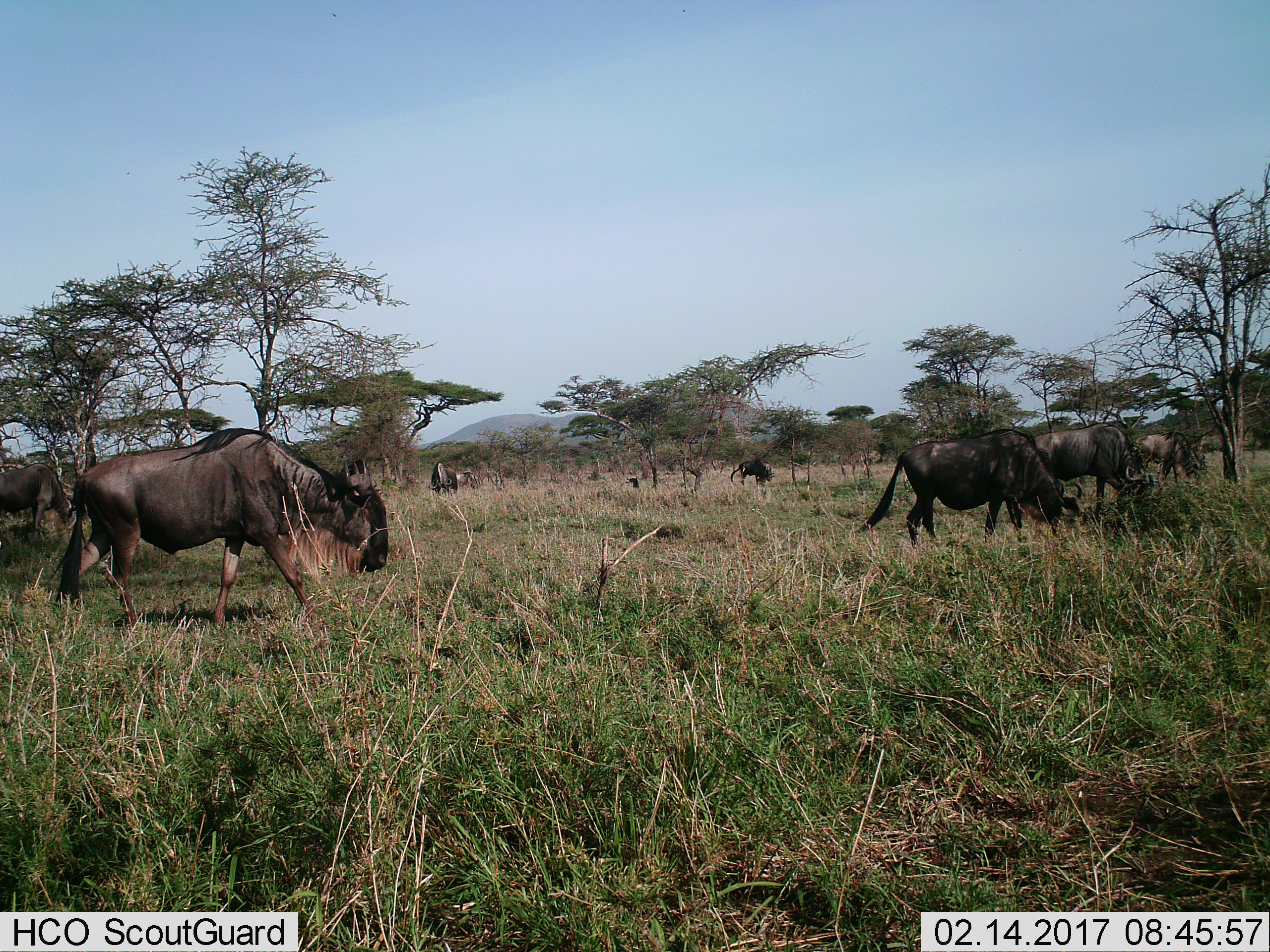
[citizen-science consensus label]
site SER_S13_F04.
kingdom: Animalia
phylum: Chordata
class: Mammalia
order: Artiodactyla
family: Bovidae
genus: Connochaetes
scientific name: Connochaetes taurinus taurinus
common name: blue wildebeest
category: wildebeestblue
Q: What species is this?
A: Wildebeestblue (blue wildebeest) (Connochaetes taurinus taurinus).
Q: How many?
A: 9.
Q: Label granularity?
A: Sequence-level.